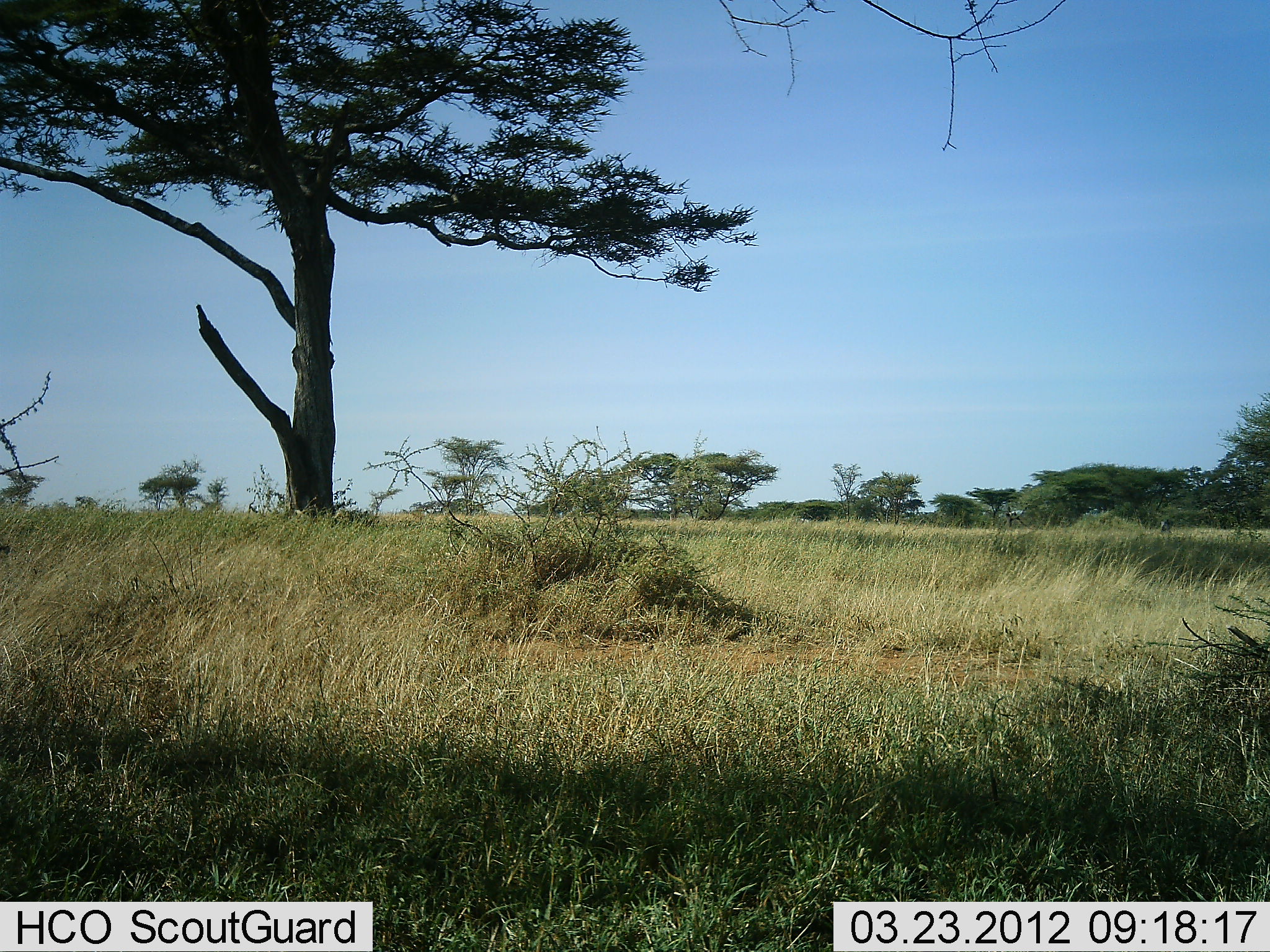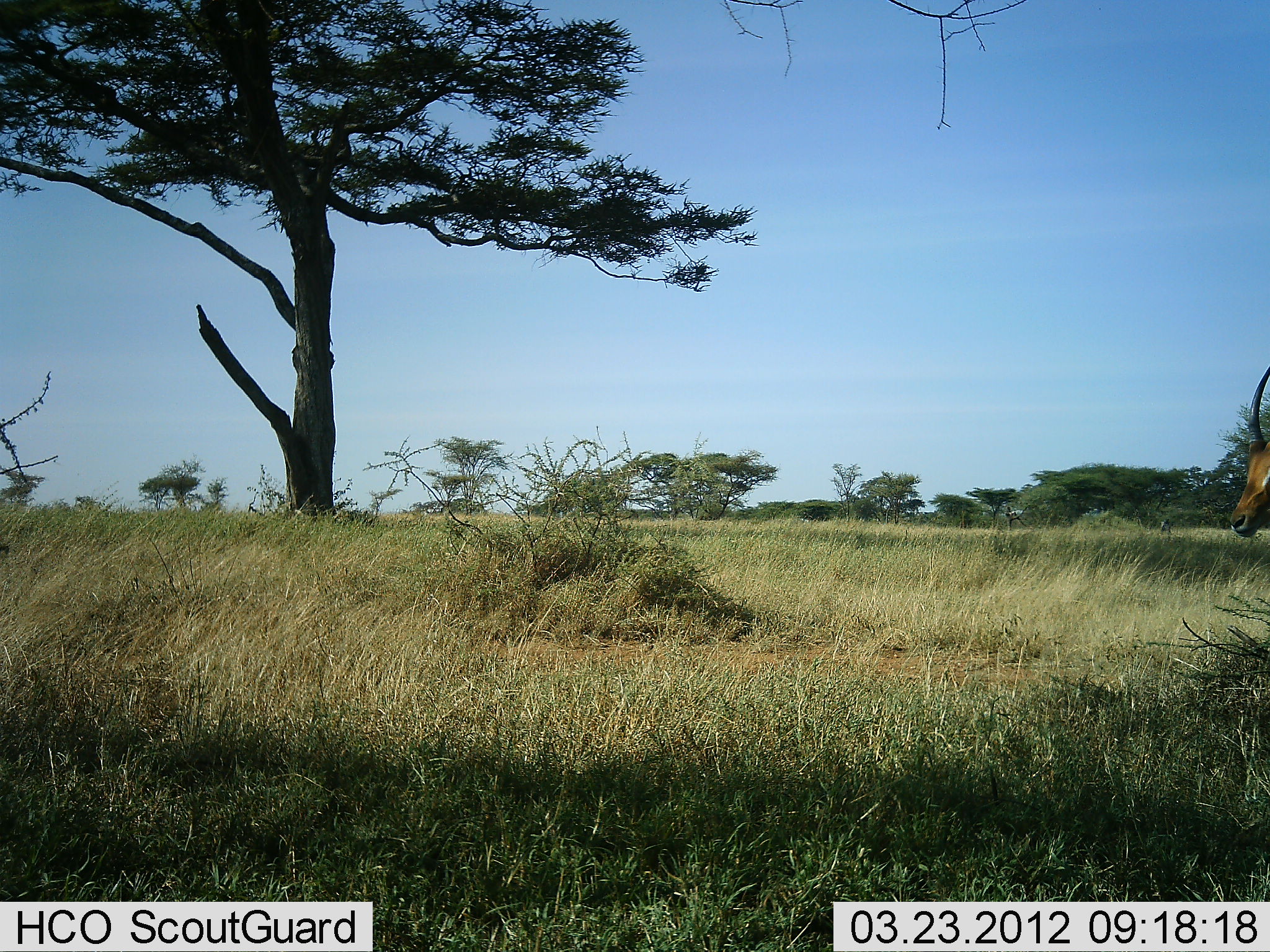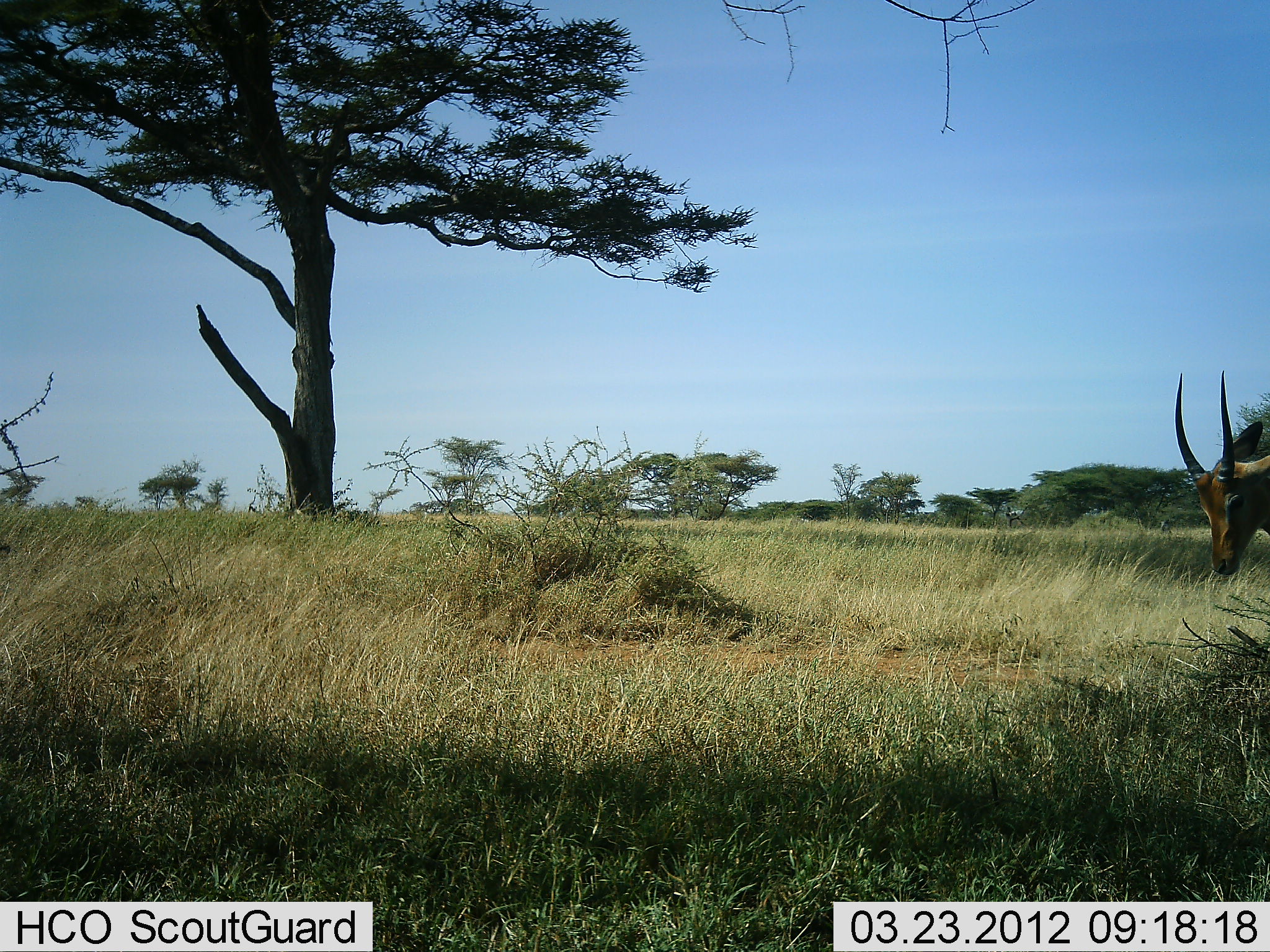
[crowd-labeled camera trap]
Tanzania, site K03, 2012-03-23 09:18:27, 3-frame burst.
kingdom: Animalia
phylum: Chordata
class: Mammalia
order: Artiodactyla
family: Bovidae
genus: Nanger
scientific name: Nanger granti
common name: grant's gazelle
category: gazellegrants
Gazellegrants (grant's gazelle) (Nanger granti), count 1. Behavior (volunteer vote fractions): standing 0%, resting 0%, moving 100%, interacting 0%. Young present (vote fraction): 0%. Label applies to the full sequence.